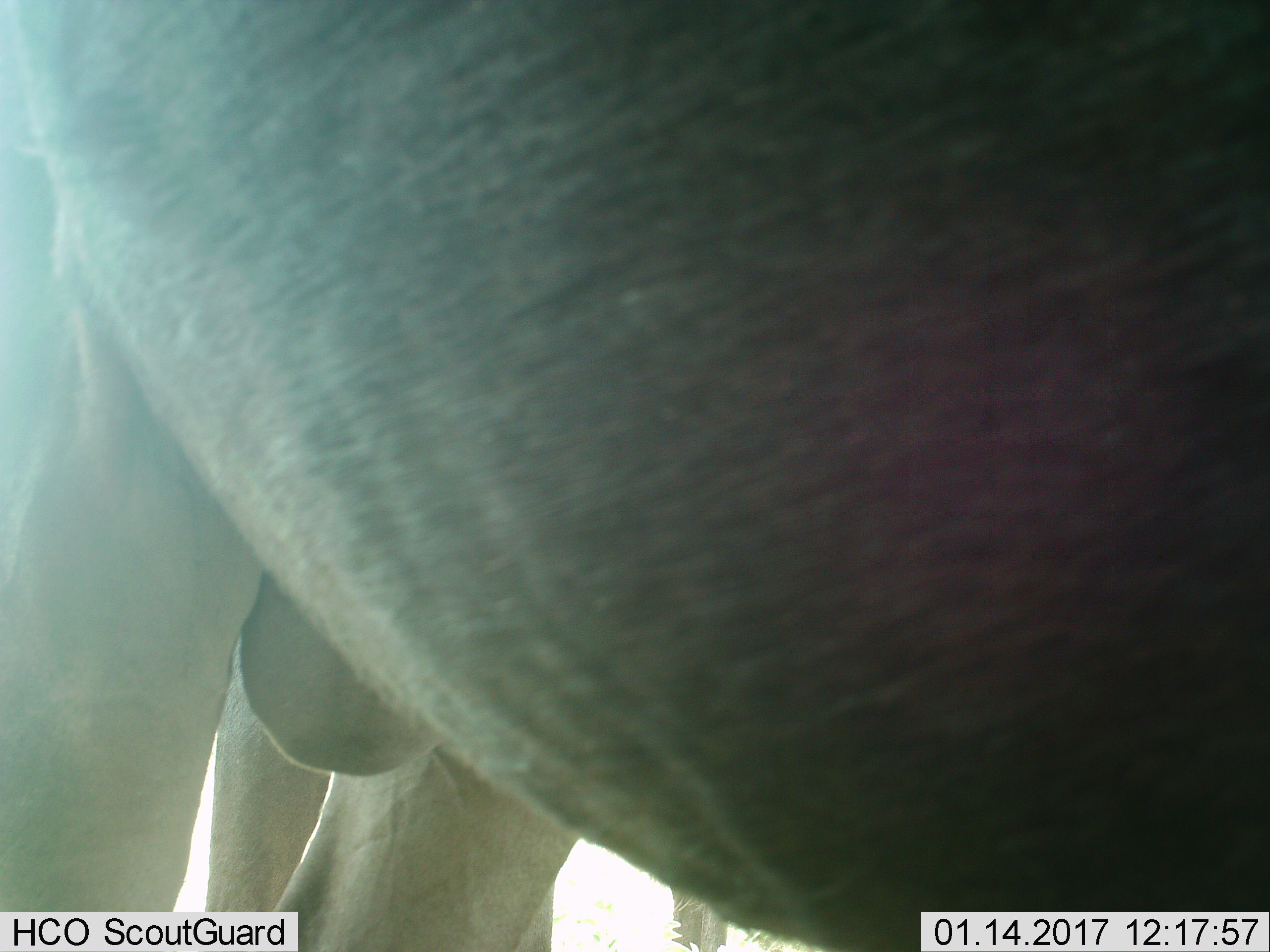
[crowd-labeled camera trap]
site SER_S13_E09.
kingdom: Animalia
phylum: Chordata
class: Mammalia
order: Artiodactyla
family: Bovidae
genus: Connochaetes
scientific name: Connochaetes taurinus taurinus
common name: blue wildebeest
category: wildebeestblue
Wildebeestblue (blue wildebeest) (Connochaetes taurinus taurinus), count 2. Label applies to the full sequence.